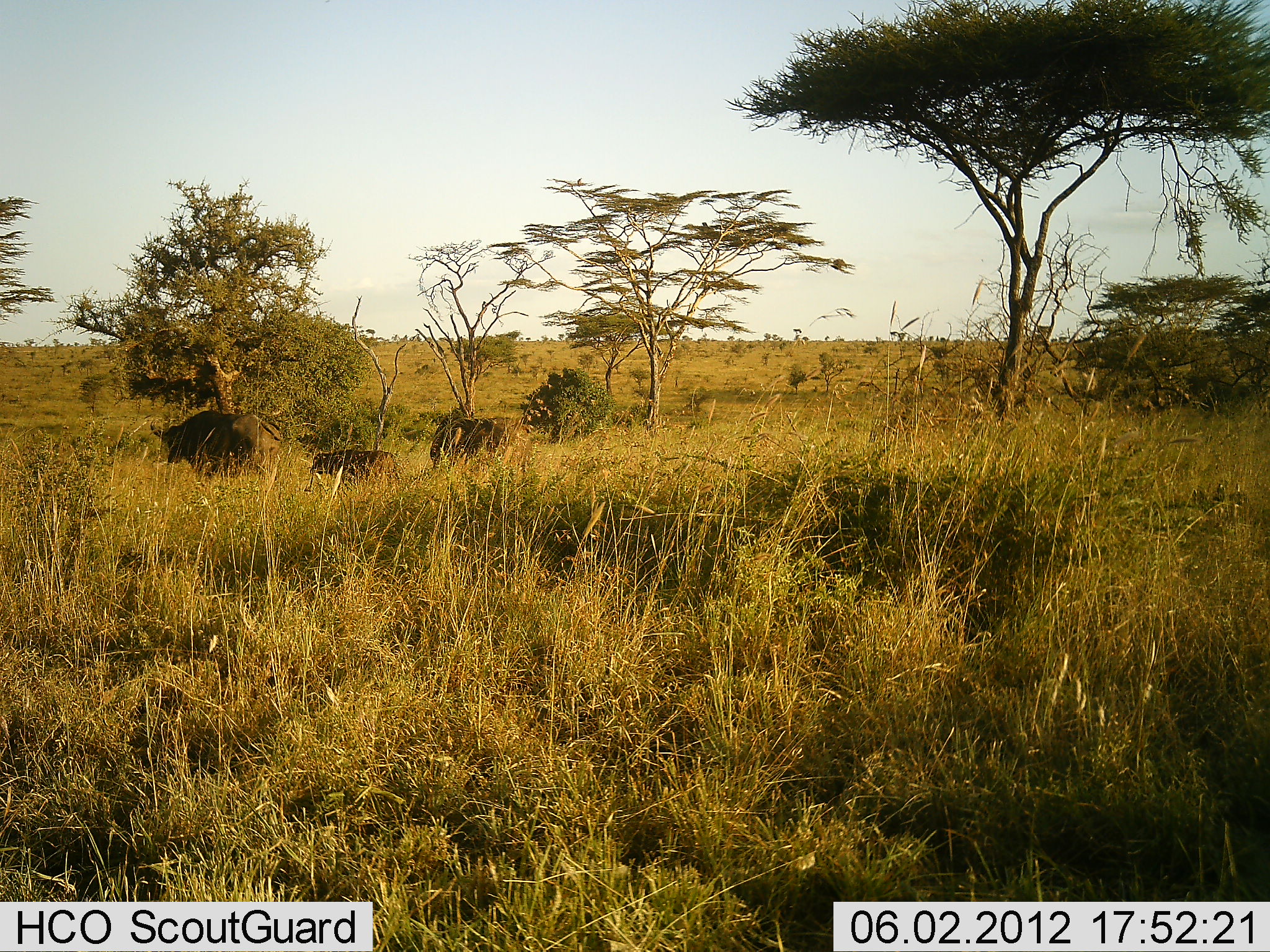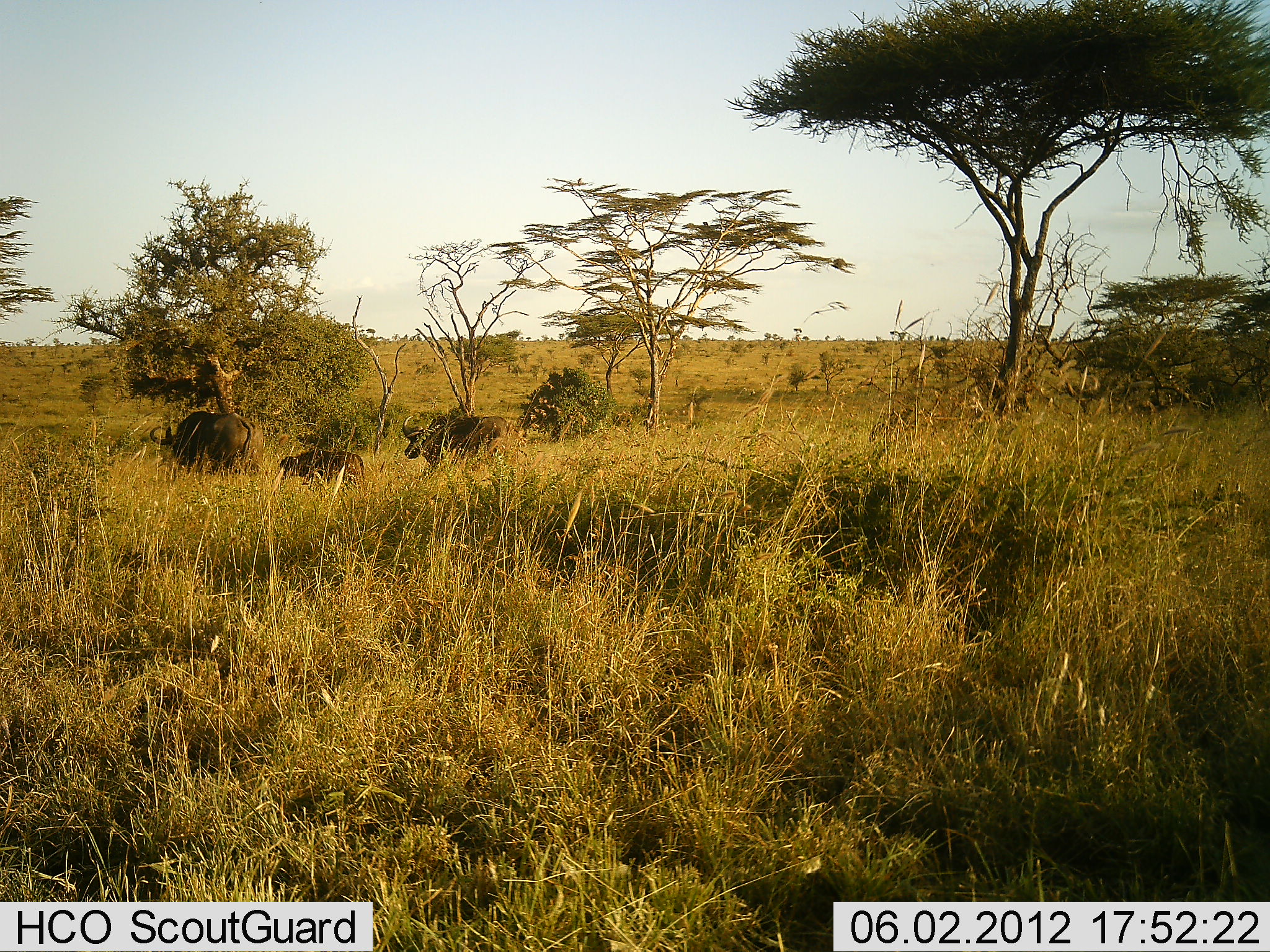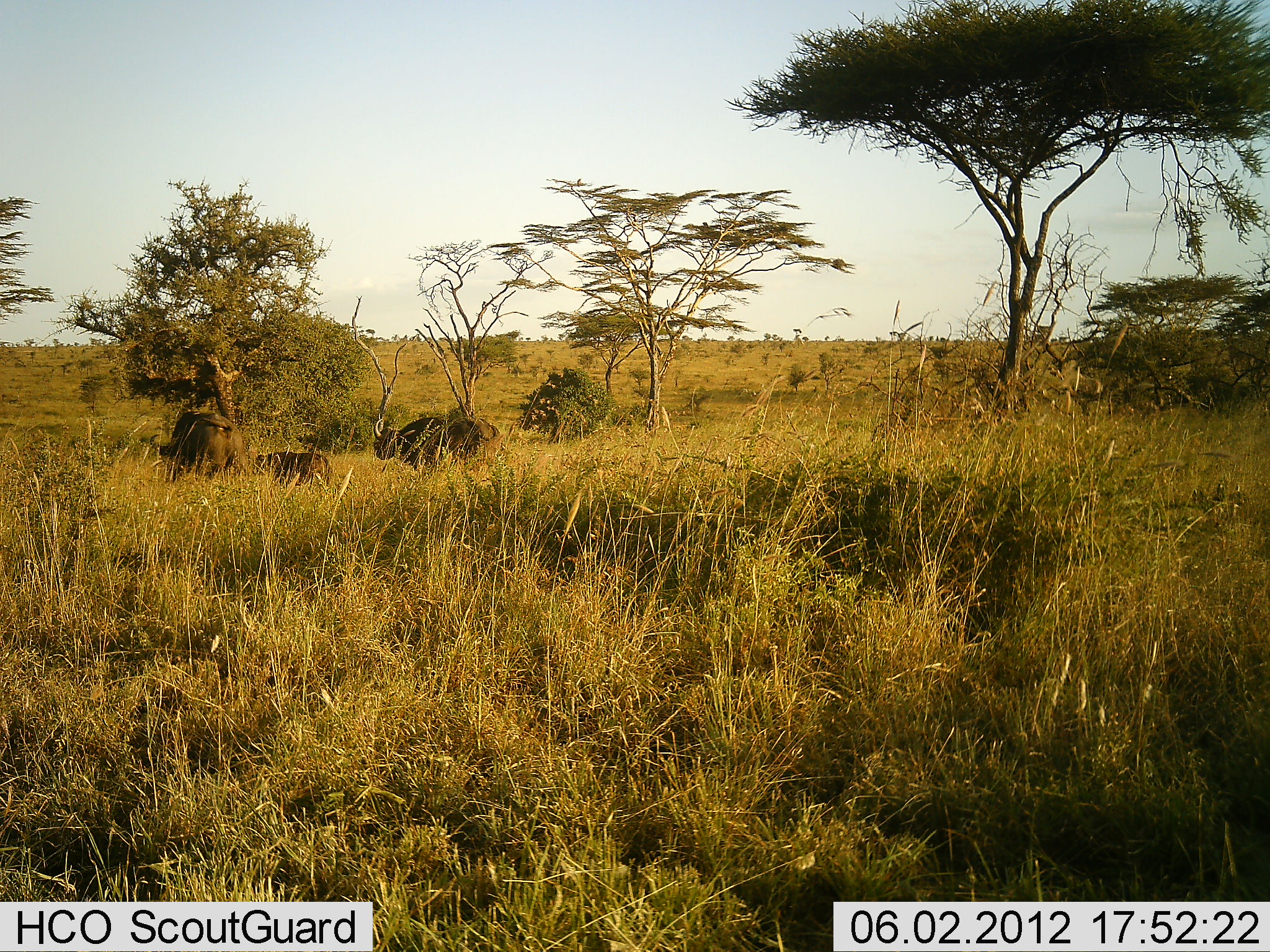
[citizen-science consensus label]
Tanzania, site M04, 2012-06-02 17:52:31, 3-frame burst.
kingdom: Animalia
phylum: Chordata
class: Mammalia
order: Artiodactyla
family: Bovidae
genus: Syncerus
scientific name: Syncerus caffer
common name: cape buffalo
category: buffalo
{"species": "buffalo (cape buffalo) (Syncerus caffer)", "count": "3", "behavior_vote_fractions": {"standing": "10%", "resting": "0%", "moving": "90%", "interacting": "0%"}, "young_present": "70%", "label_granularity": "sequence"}